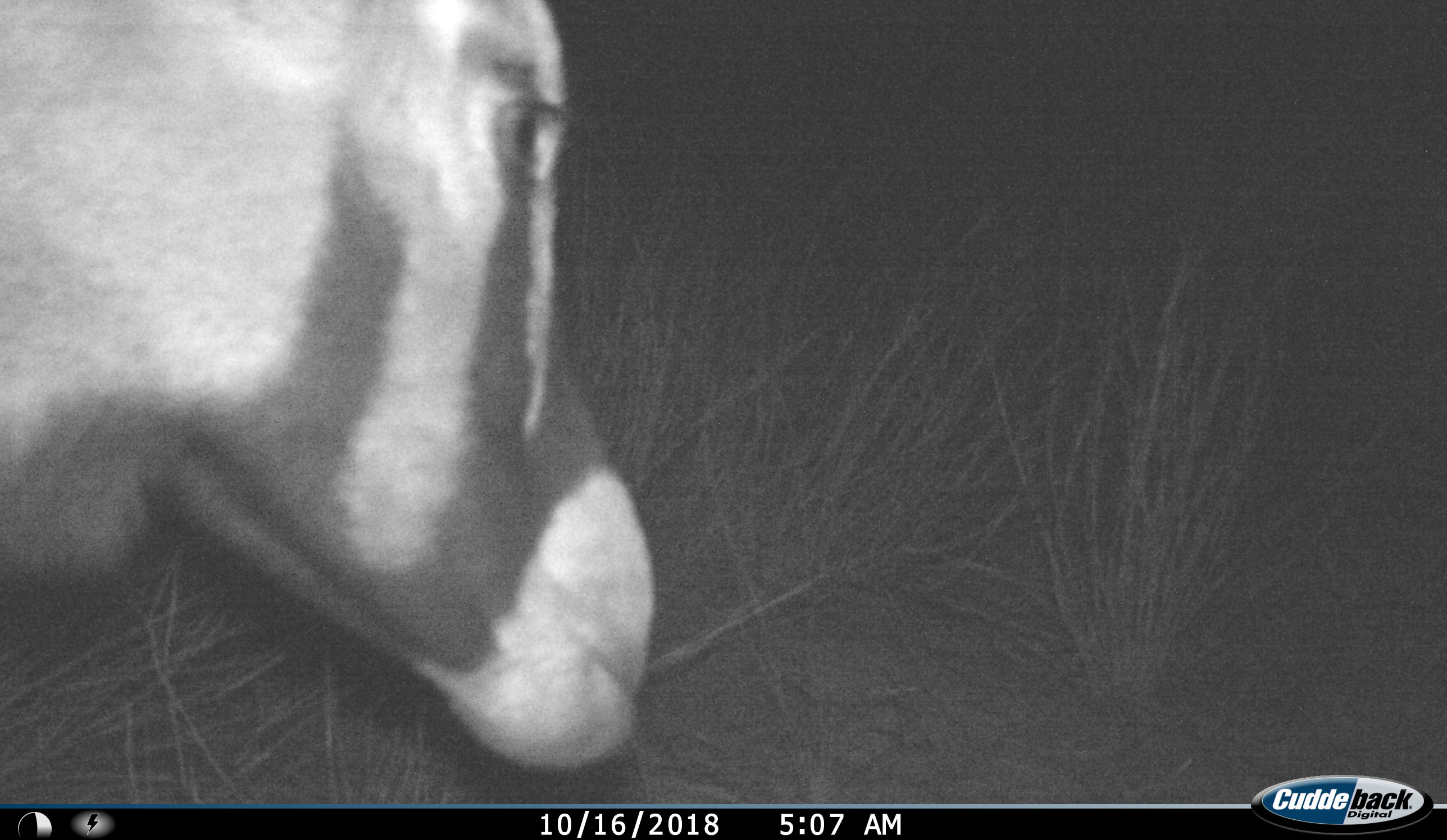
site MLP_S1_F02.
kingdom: Animalia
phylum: Chordata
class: Mammalia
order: Artiodactyla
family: Bovidae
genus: Oryx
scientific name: Oryx gazella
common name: gemsbok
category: oryx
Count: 1.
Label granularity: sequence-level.